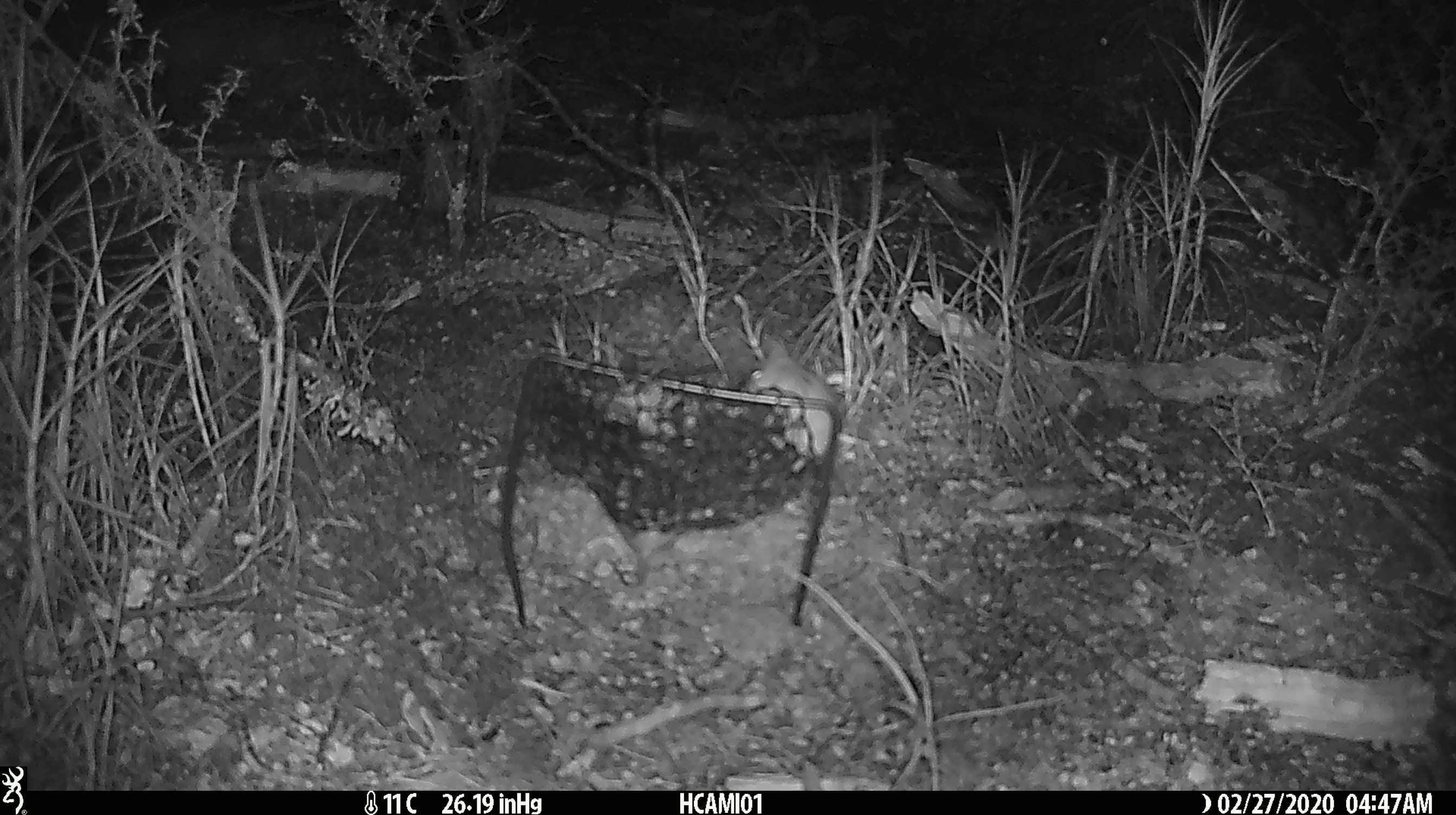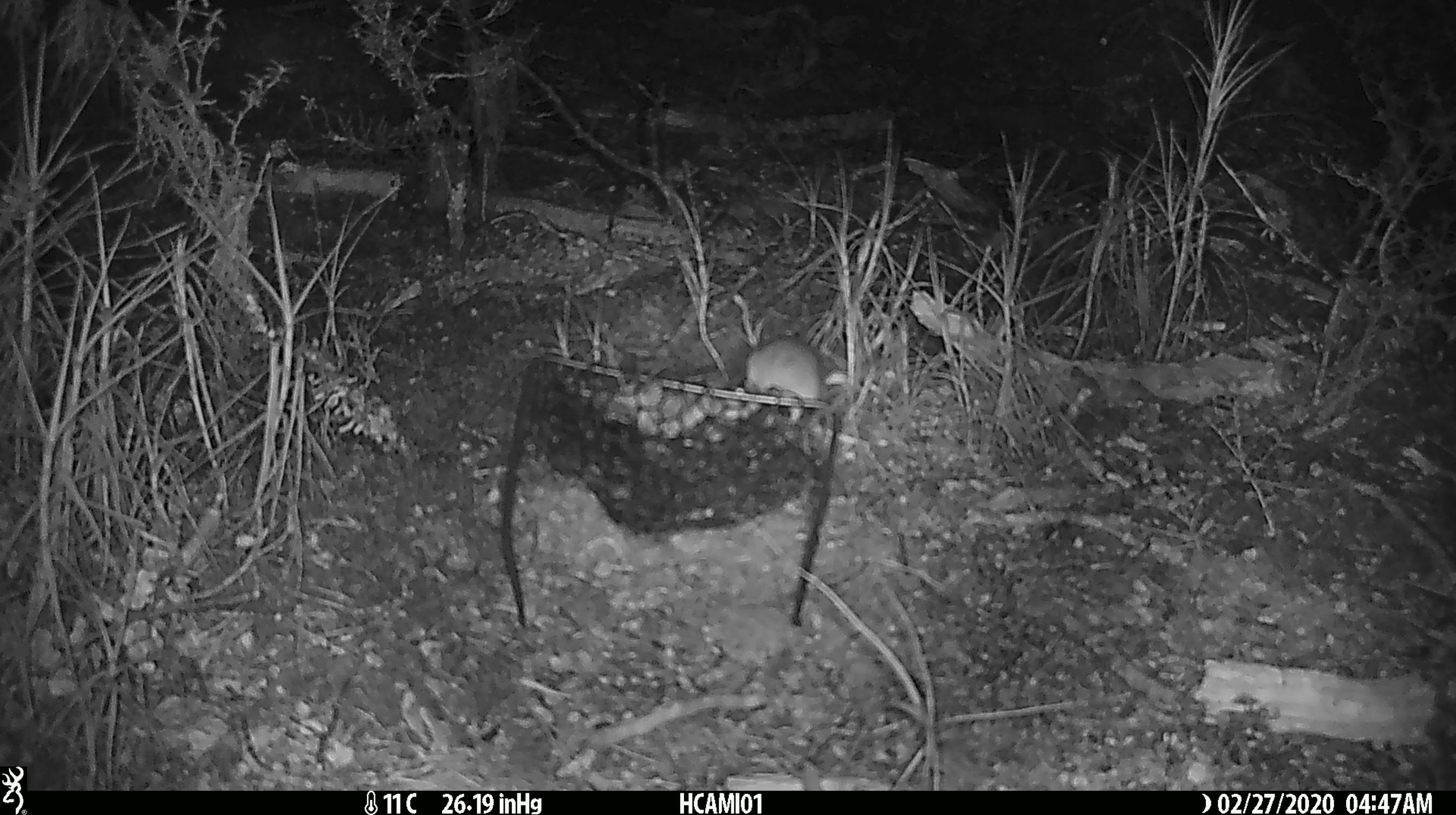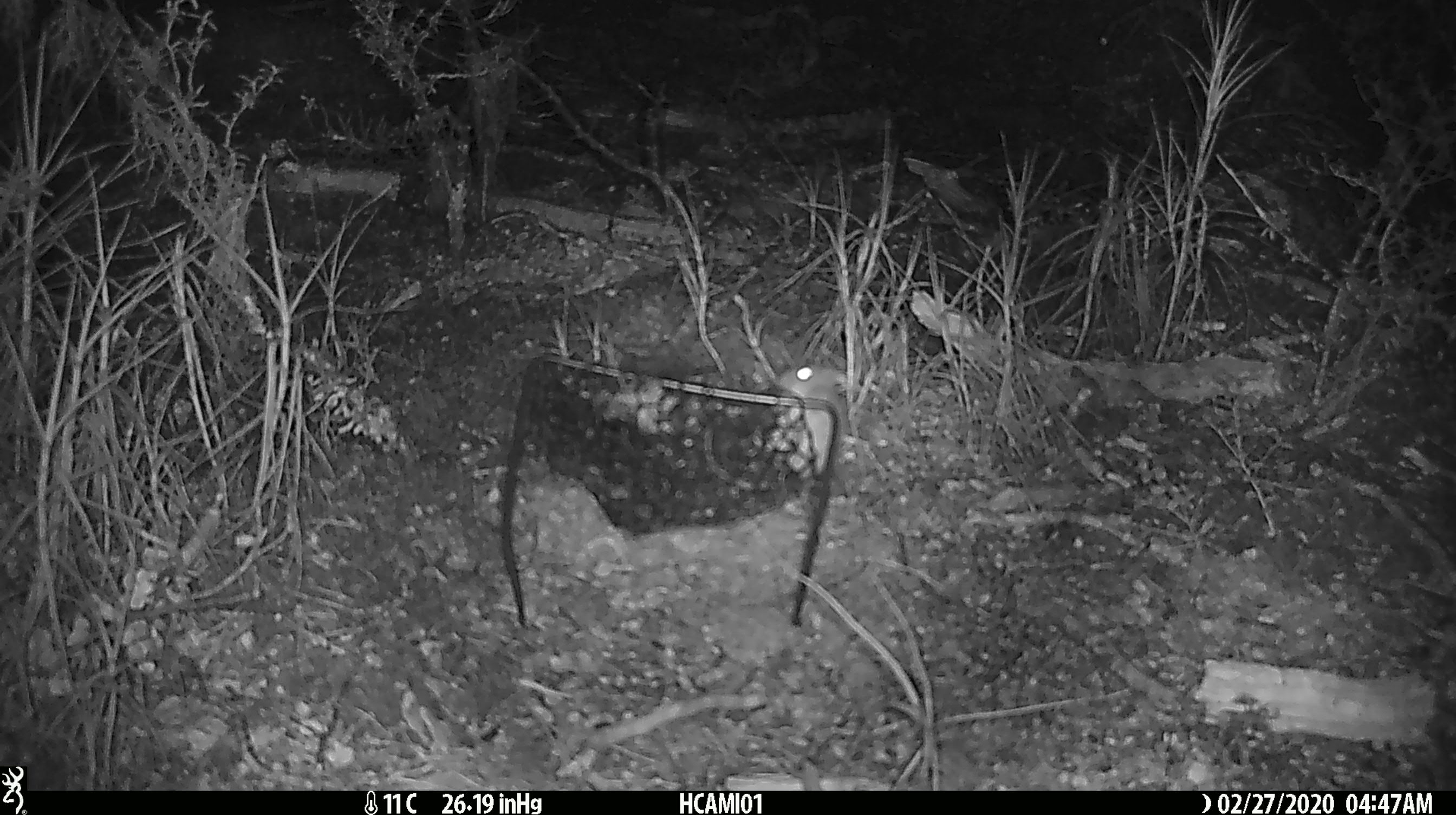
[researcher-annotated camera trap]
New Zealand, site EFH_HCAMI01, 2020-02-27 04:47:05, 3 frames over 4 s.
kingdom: Animalia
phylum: Chordata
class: Mammalia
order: Rodentia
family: Muridae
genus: Mus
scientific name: Mus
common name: mouse